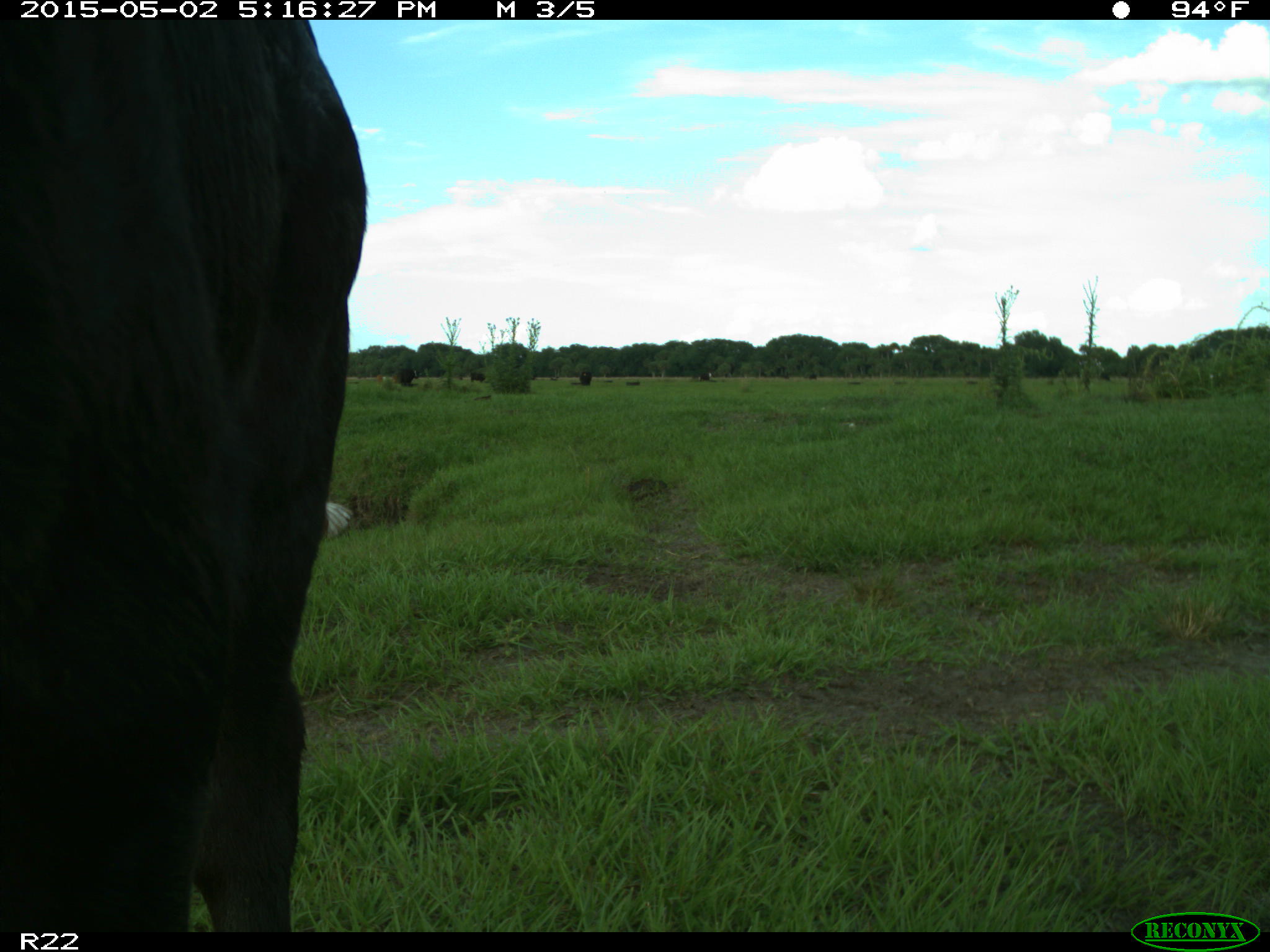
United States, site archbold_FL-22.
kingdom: Animalia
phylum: Chordata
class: Mammalia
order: Artiodactyla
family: Bovidae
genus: Bos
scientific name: Bos taurus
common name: domestic cow